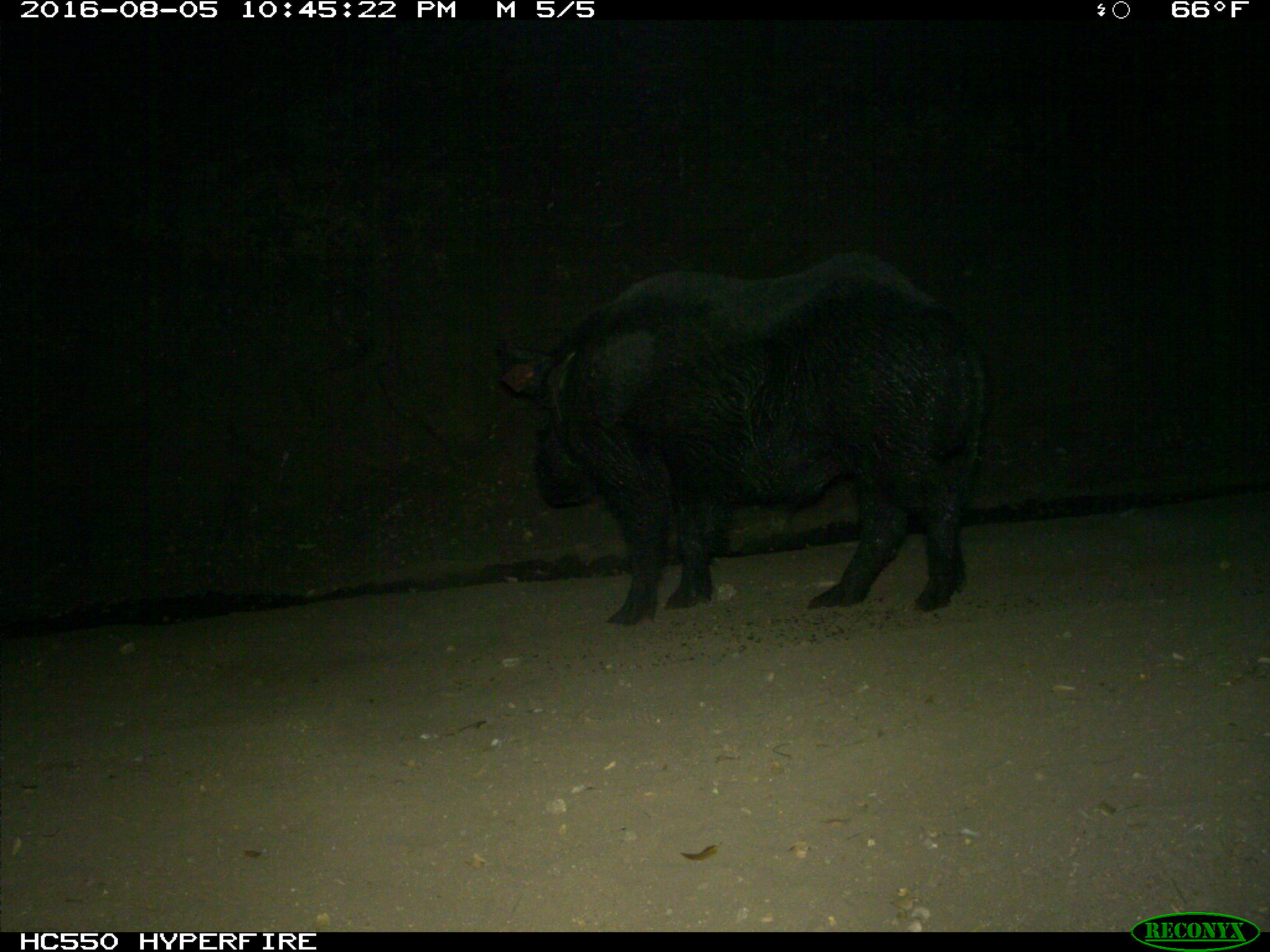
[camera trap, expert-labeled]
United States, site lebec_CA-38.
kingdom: Animalia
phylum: Chordata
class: Mammalia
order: Artiodactyla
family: Suidae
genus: Sus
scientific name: Sus scrofa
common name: wild boar